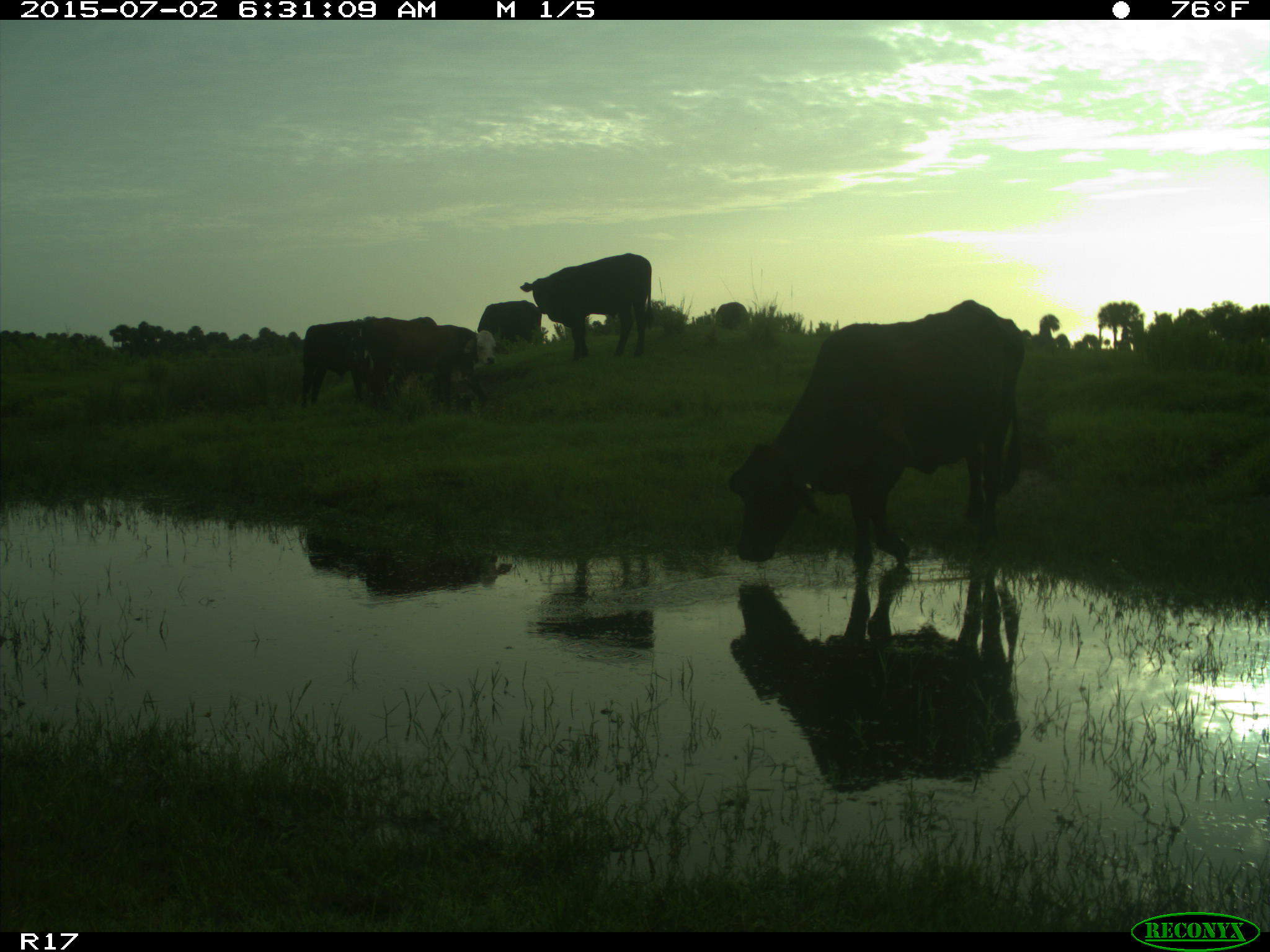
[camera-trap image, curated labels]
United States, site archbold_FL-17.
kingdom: Animalia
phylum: Chordata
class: Mammalia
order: Artiodactyla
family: Bovidae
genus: Bos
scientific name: Bos taurus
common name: domestic cow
Bos taurus (domestic cow).